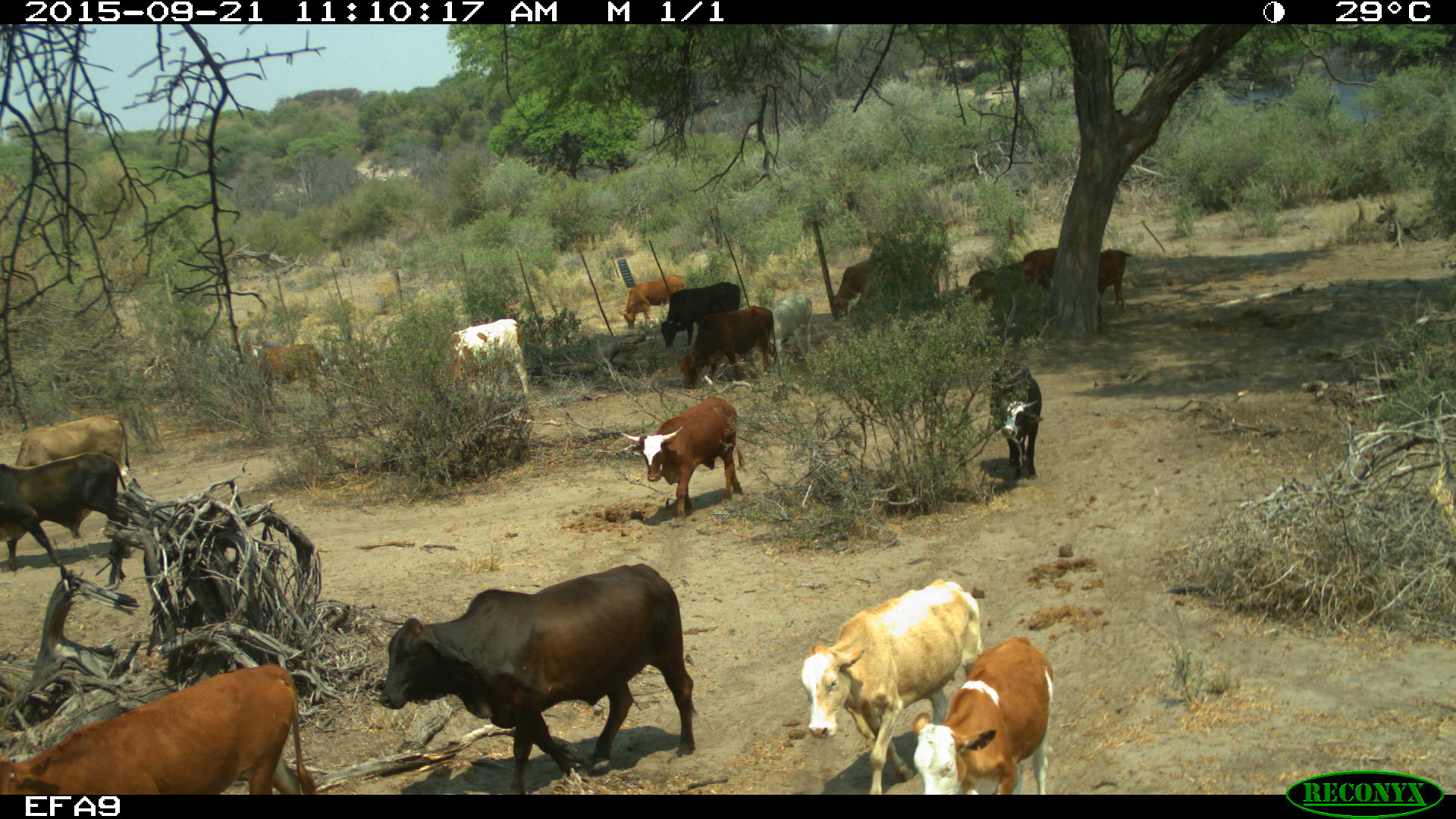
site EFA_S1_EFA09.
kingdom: Animalia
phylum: Chordata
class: Mammalia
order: Artiodactyla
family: Bovidae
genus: Bos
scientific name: Bos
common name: cattle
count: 11-50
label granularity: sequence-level